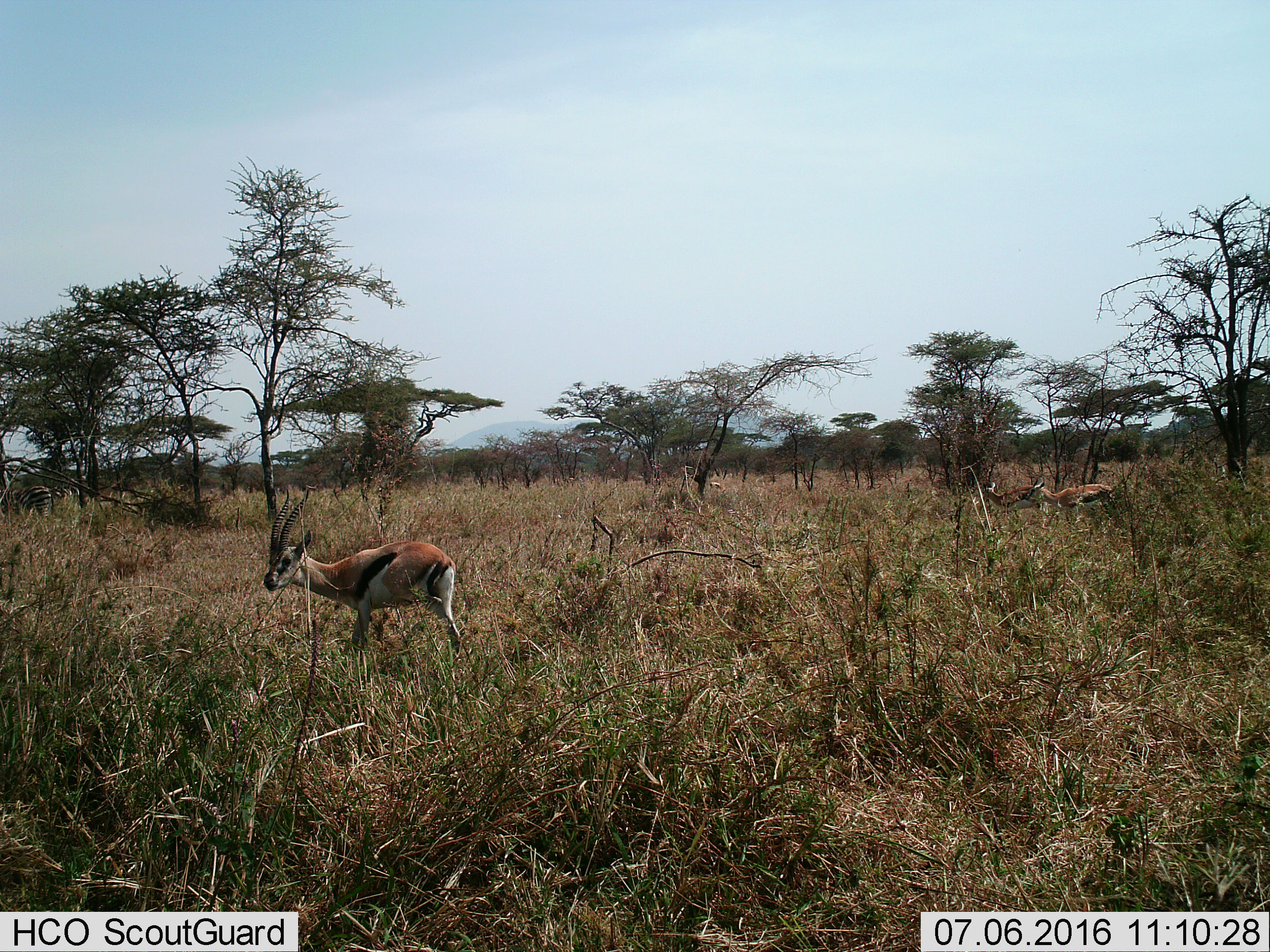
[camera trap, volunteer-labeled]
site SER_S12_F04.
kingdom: Animalia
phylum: Chordata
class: Mammalia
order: Artiodactyla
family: Bovidae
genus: Eudorcas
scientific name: Eudorcas thomsonii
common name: thomson's gazelle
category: gazellethomsons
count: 4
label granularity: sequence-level